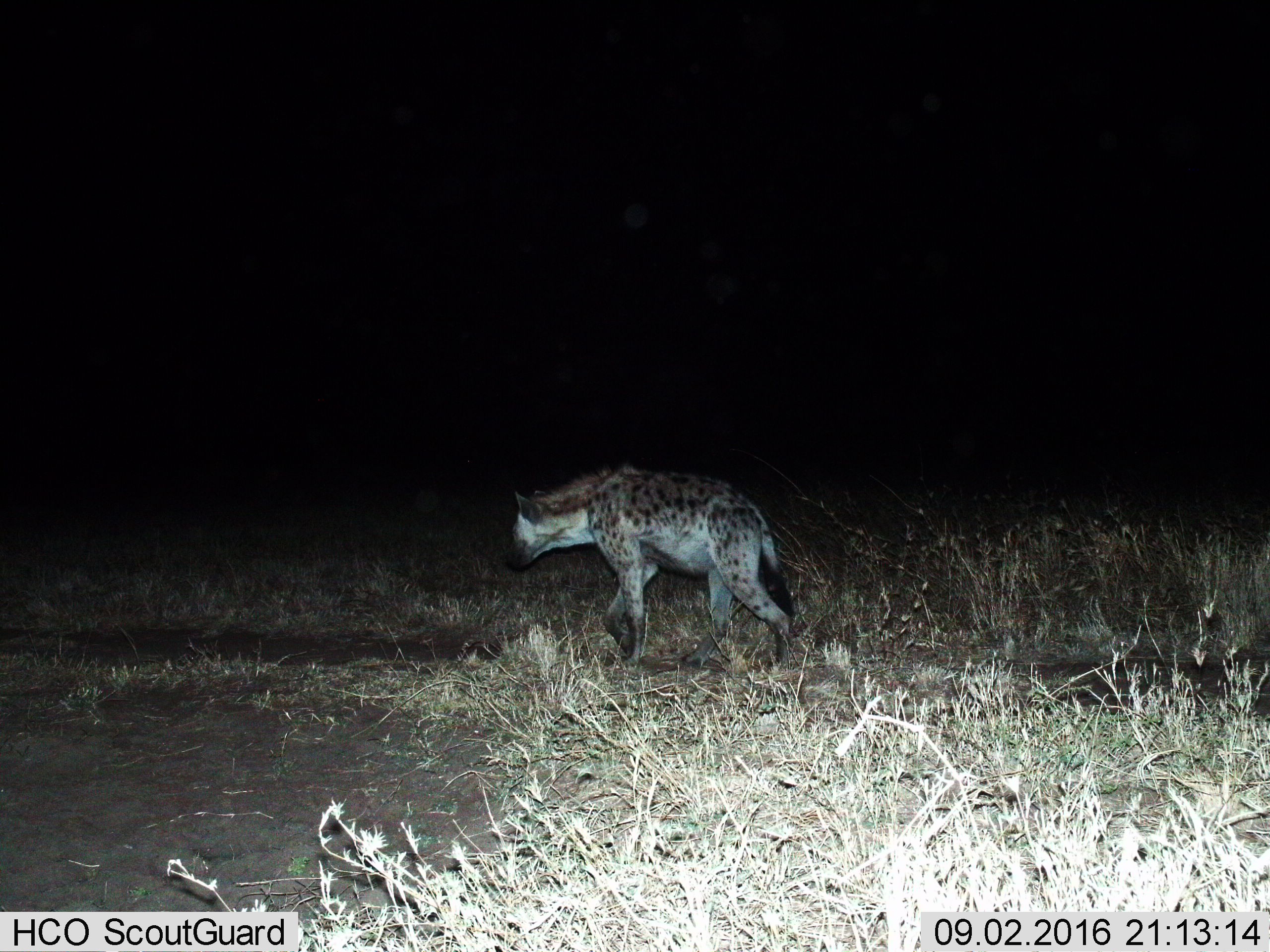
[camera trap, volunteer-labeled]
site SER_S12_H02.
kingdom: Animalia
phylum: Chordata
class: Mammalia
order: Carnivora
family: Hyaenidae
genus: Crocuta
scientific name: Crocuta crocuta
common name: spotted hyena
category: hyenaspotted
Hyenaspotted (spotted hyena) (Crocuta crocuta), count 1. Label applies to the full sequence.